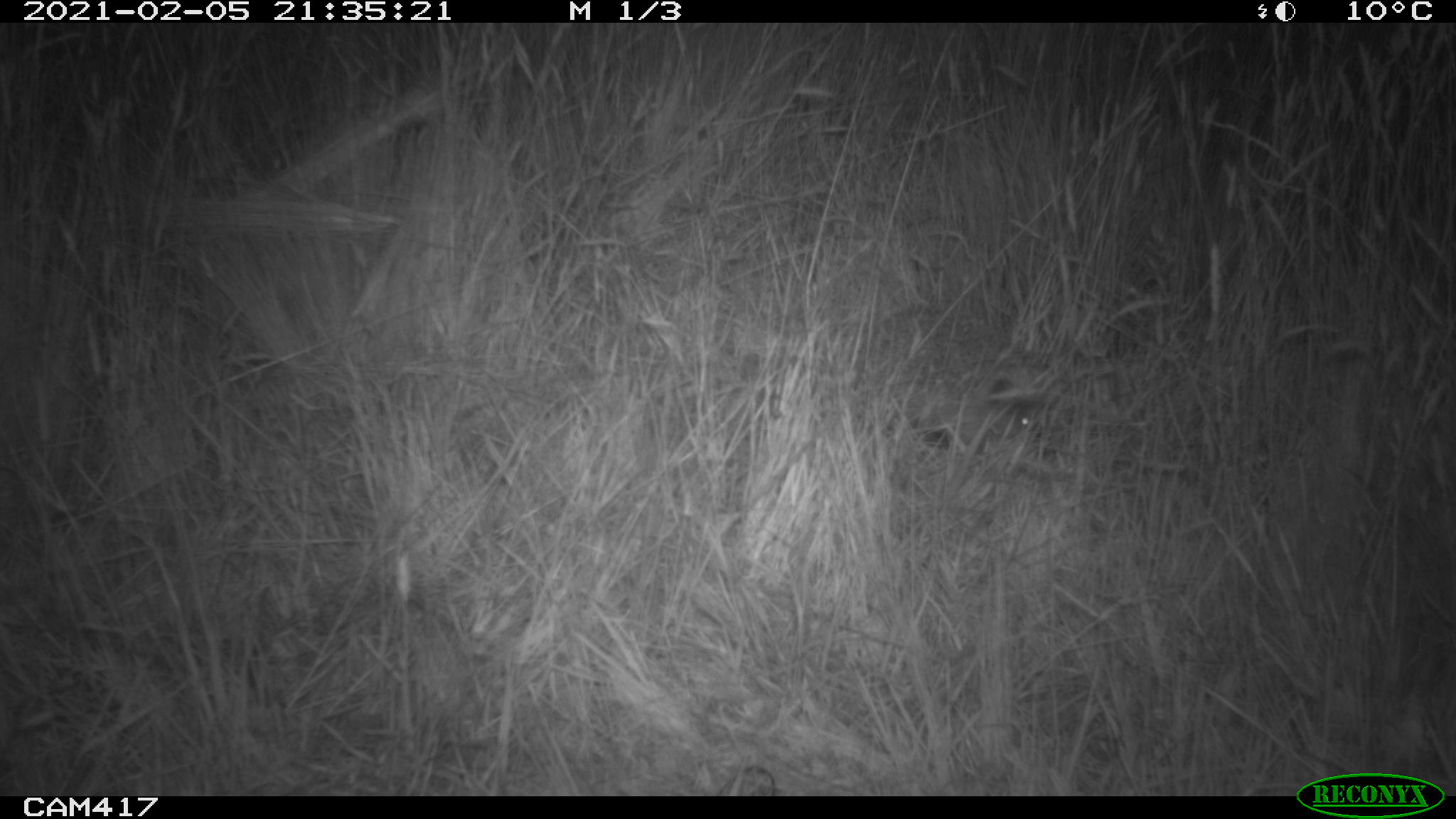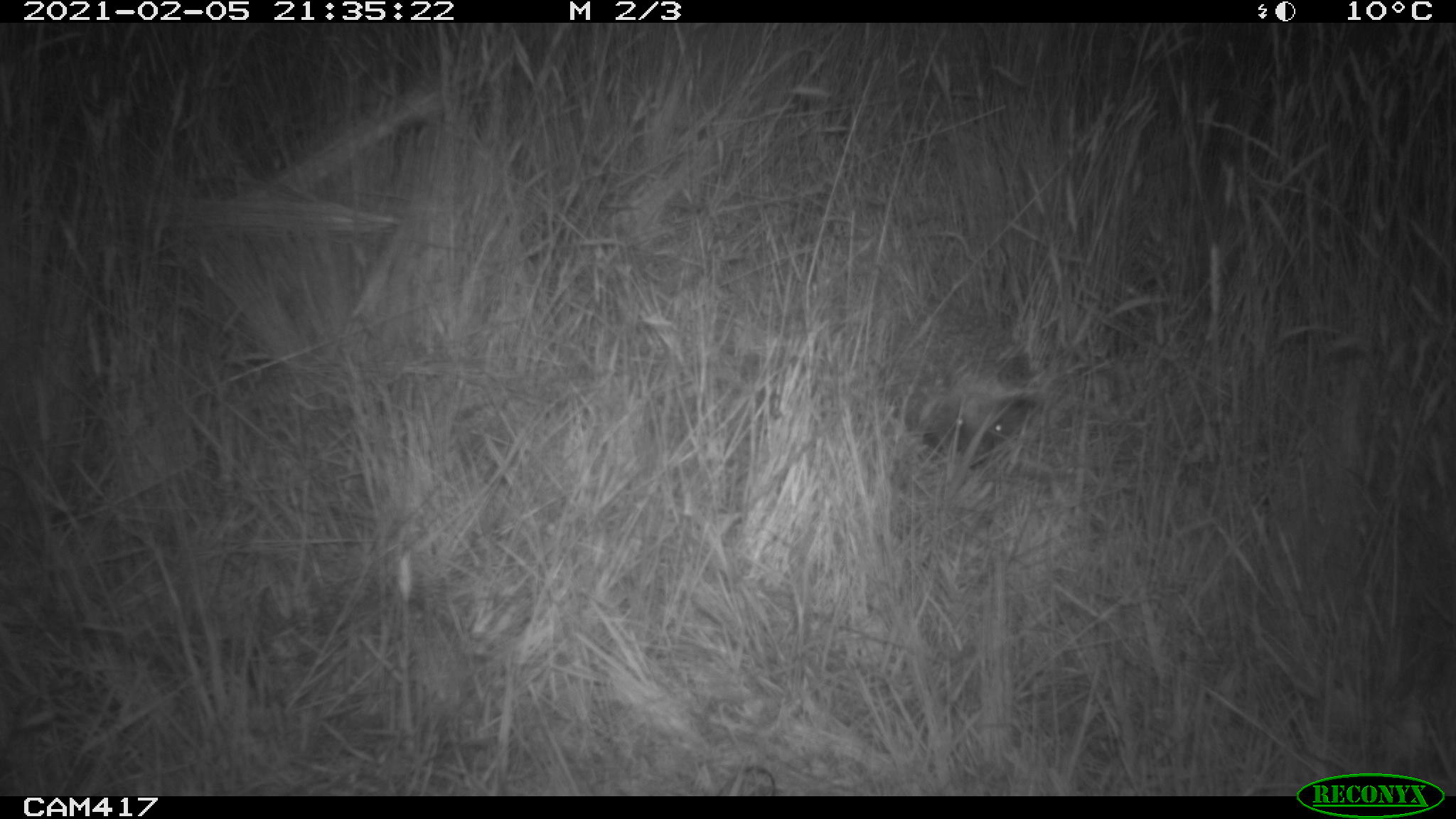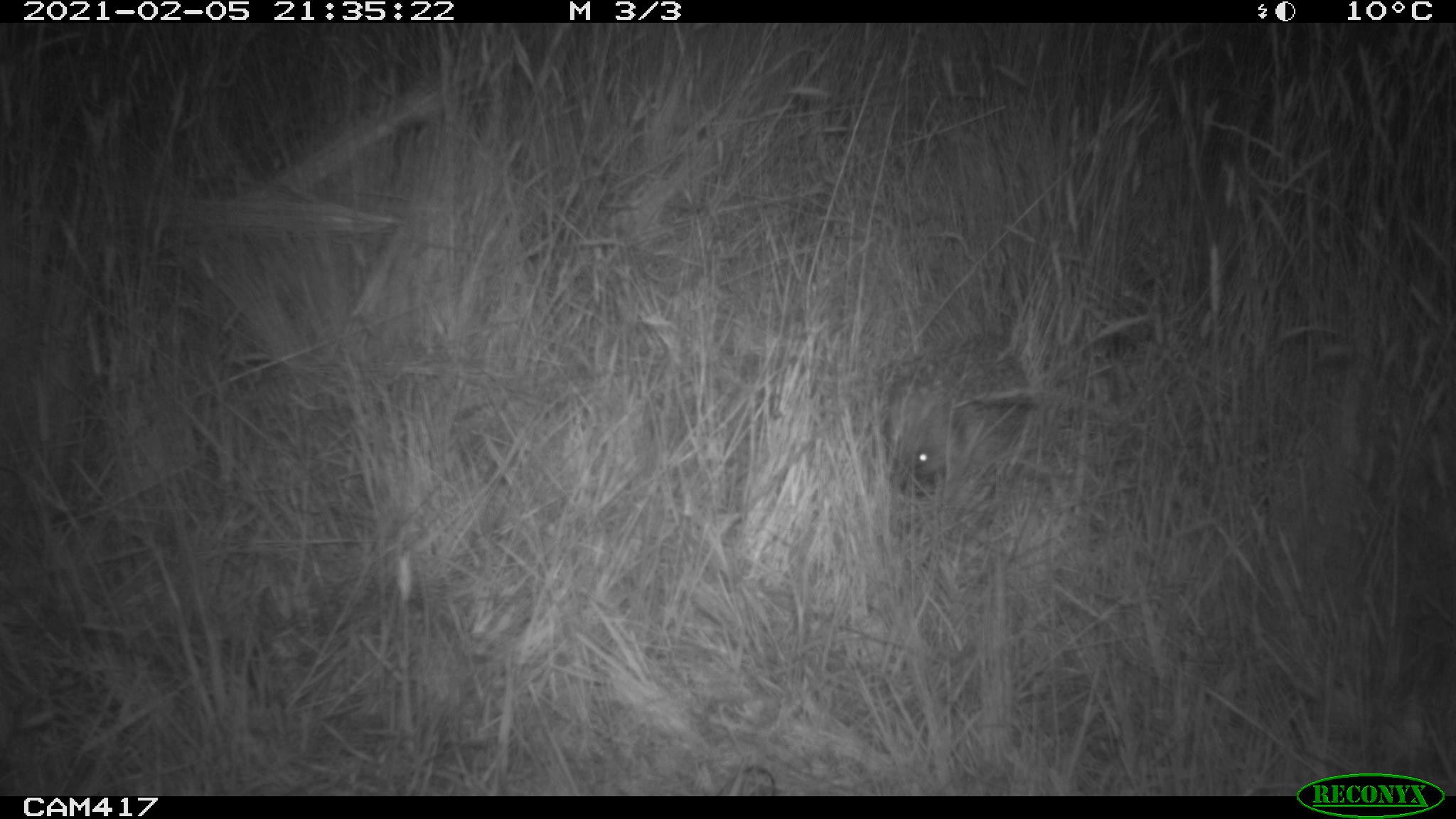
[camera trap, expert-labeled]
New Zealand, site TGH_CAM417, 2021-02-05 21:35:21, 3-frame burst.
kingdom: Animalia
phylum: Chordata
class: Mammalia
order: Eulipotyphla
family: Erinaceidae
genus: Erinaceus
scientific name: Erinaceus europaeus europaeus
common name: european hedgehog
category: hedgehog